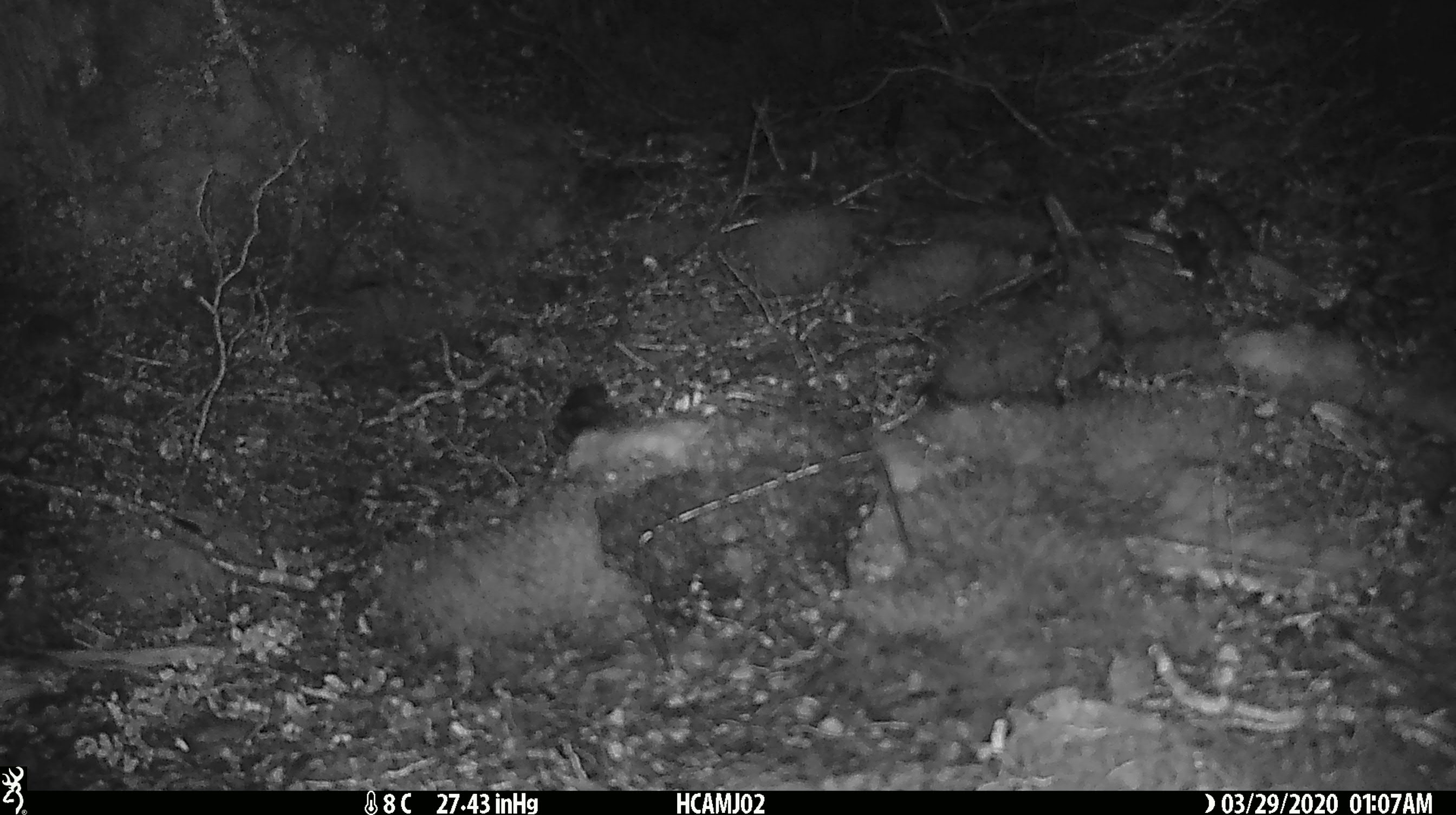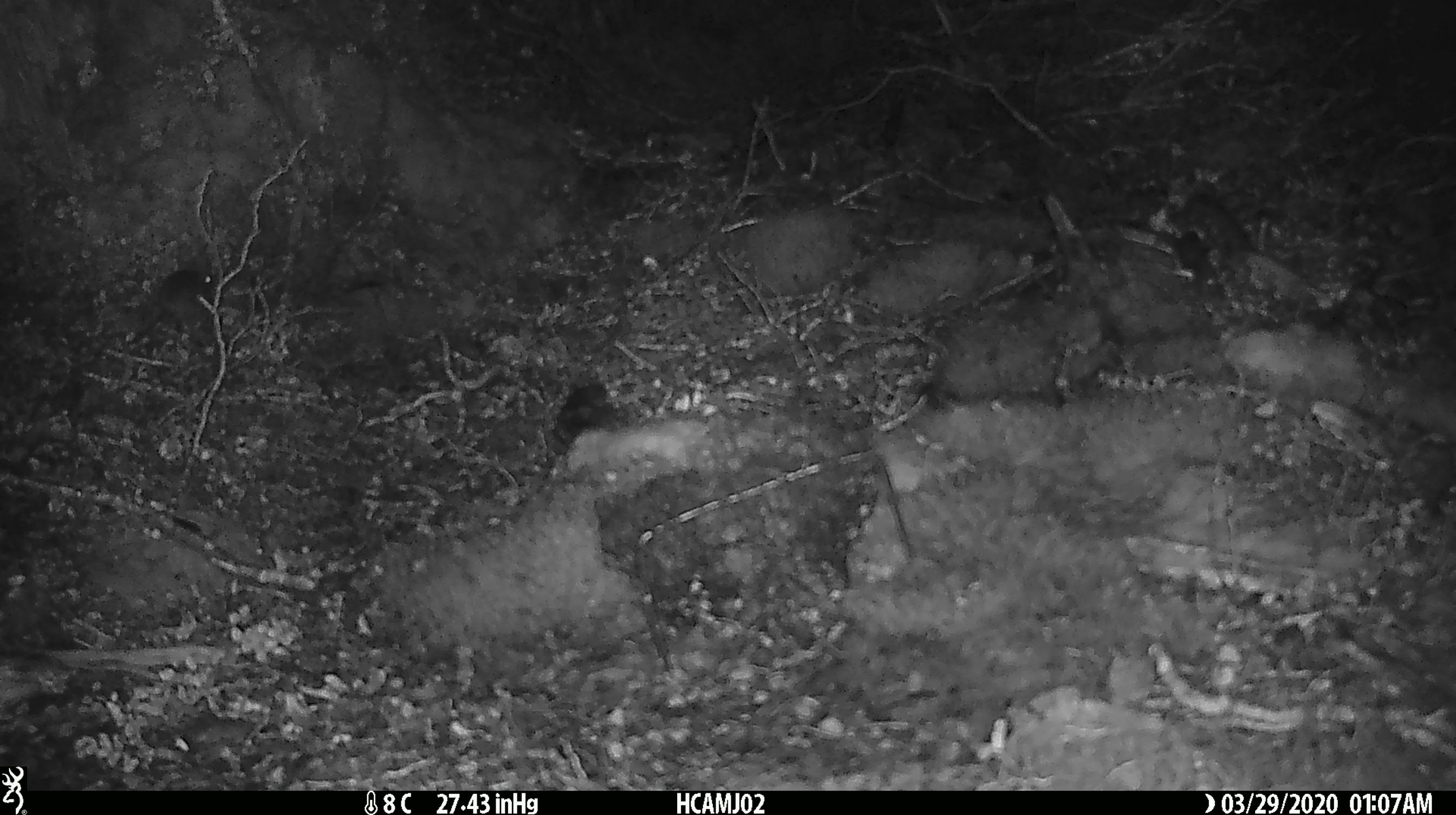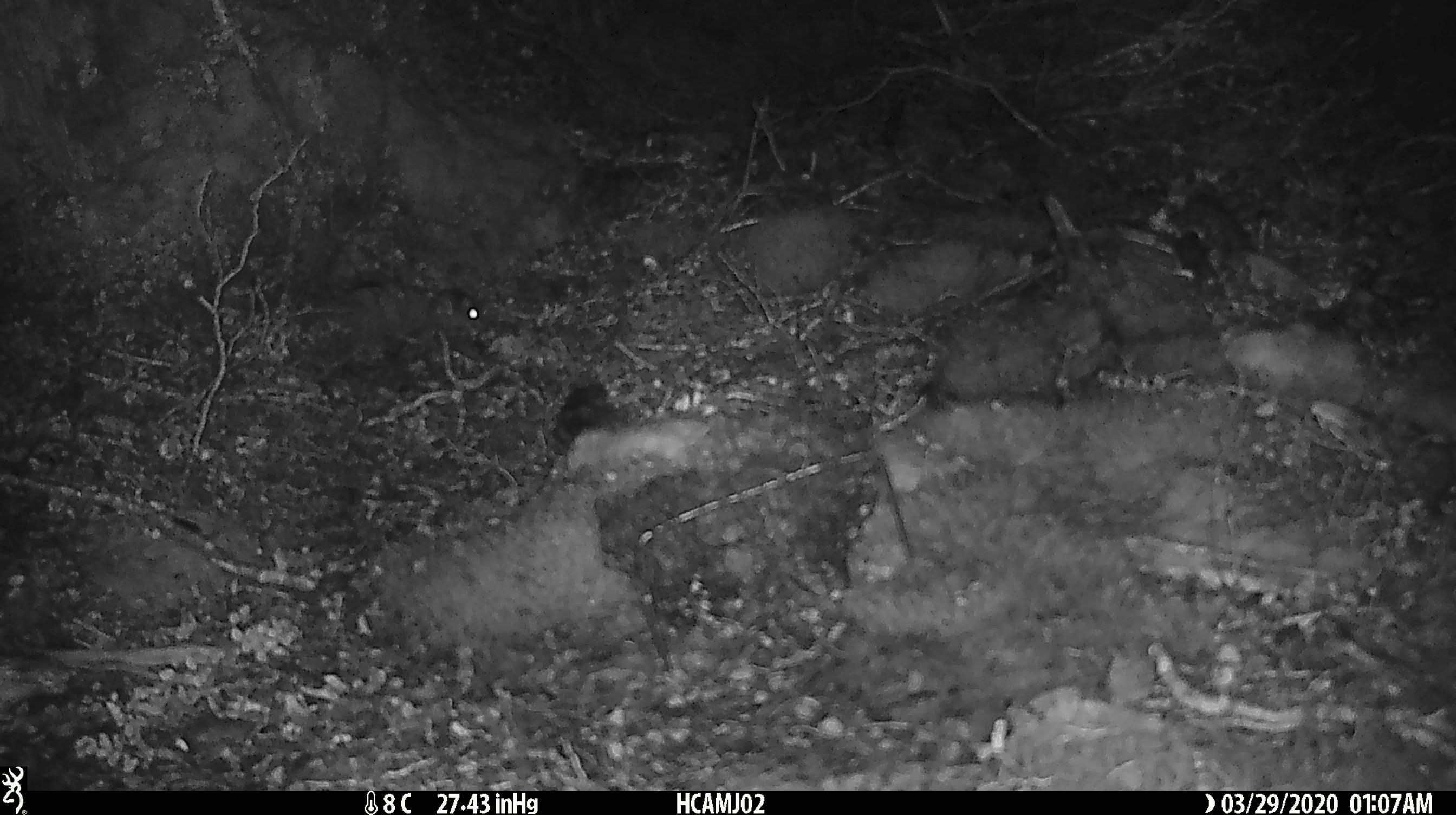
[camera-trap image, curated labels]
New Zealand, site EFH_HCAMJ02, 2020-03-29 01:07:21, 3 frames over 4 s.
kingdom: Animalia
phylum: Chordata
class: Mammalia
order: Rodentia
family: Muridae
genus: Mus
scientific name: Mus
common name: mouse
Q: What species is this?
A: Mouse (Mus).